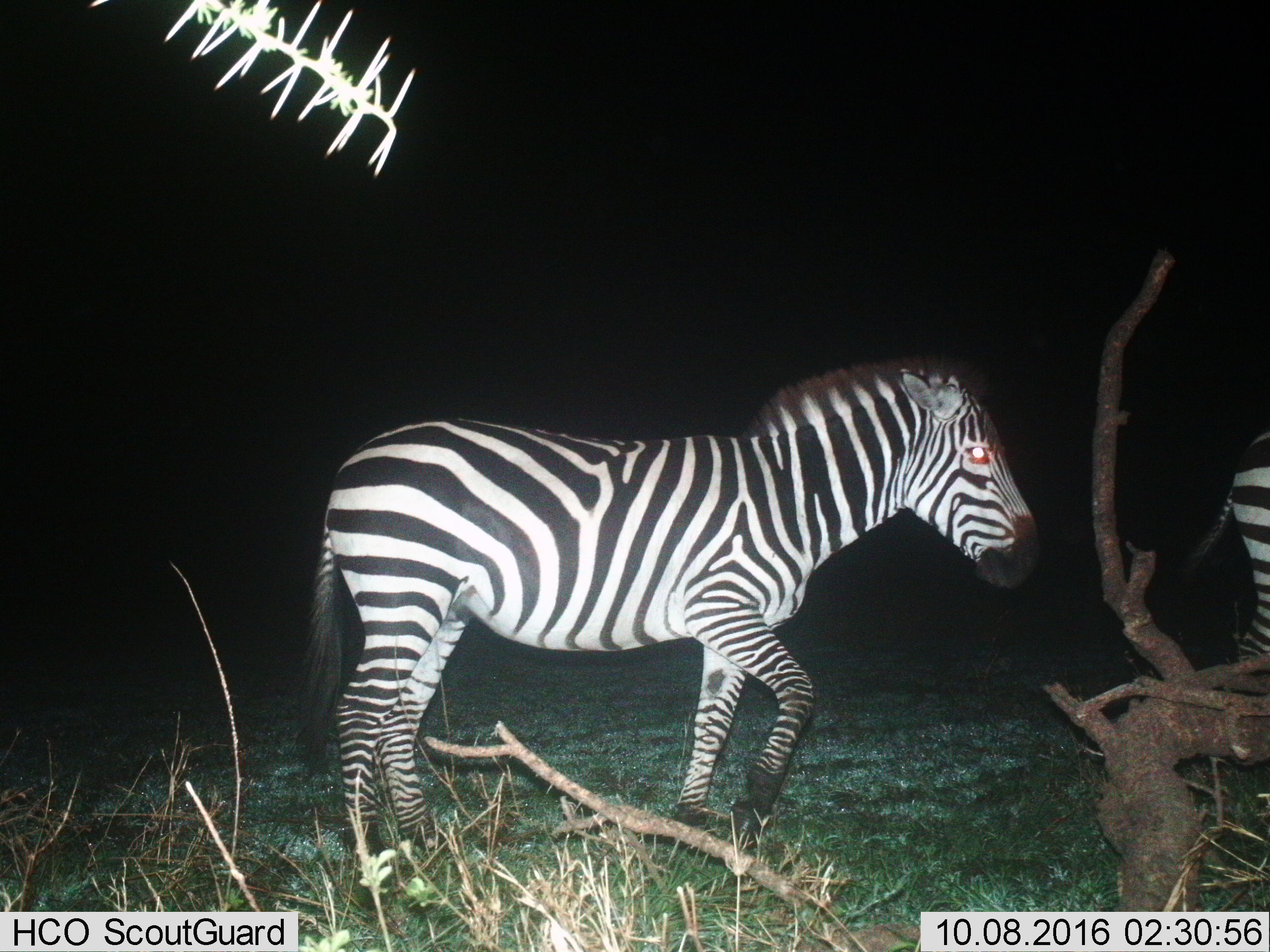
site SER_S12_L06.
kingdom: Animalia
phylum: Chordata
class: Mammalia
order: Perissodactyla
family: Equidae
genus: Equus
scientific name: Equus quagga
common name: plains zebra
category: zebraplains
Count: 2.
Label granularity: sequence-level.